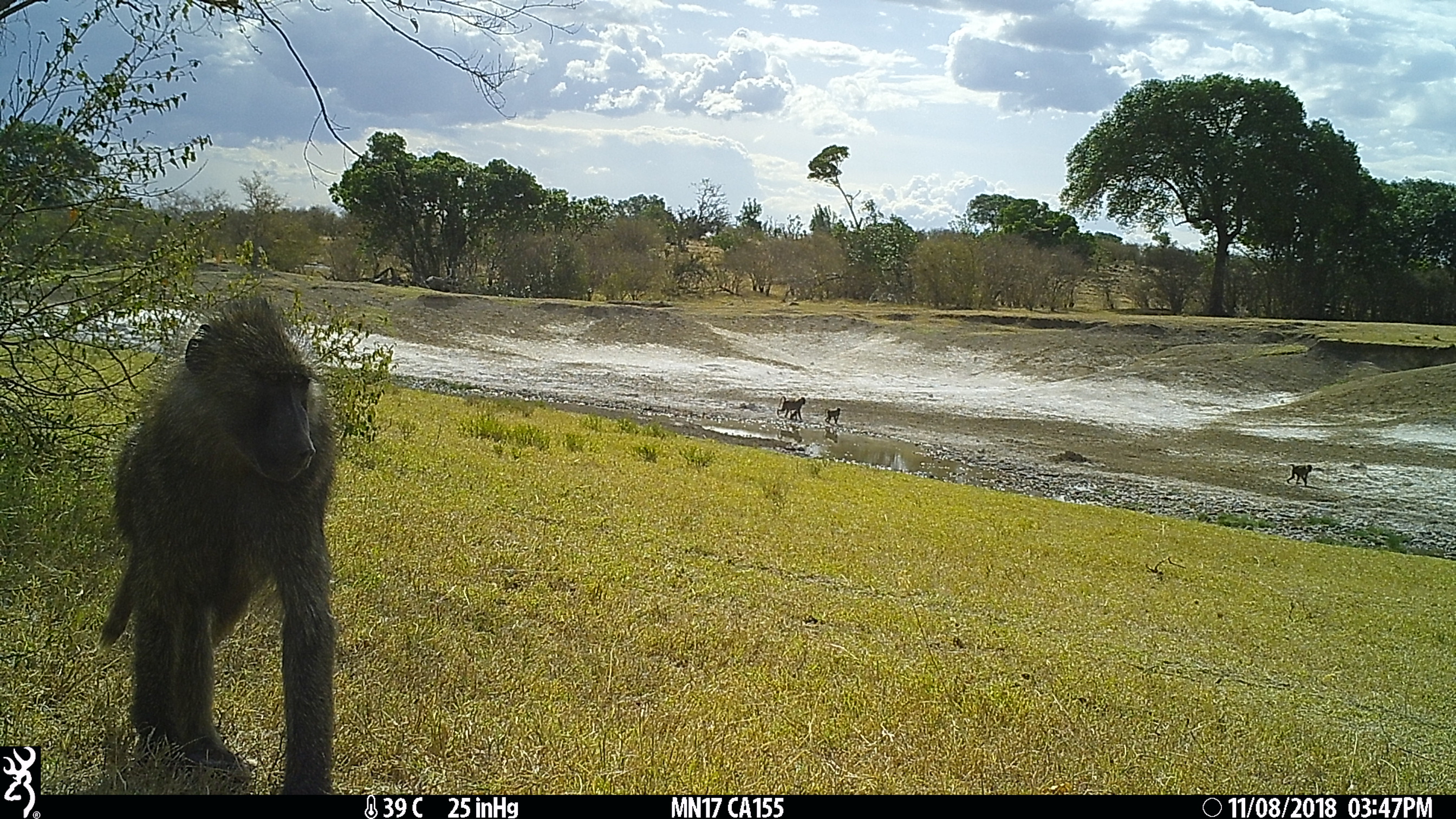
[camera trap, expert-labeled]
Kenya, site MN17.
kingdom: Animalia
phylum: Chordata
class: Mammalia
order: Primates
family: Cercopithecidae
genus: Papio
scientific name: Papio anubis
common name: olive baboon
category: baboon